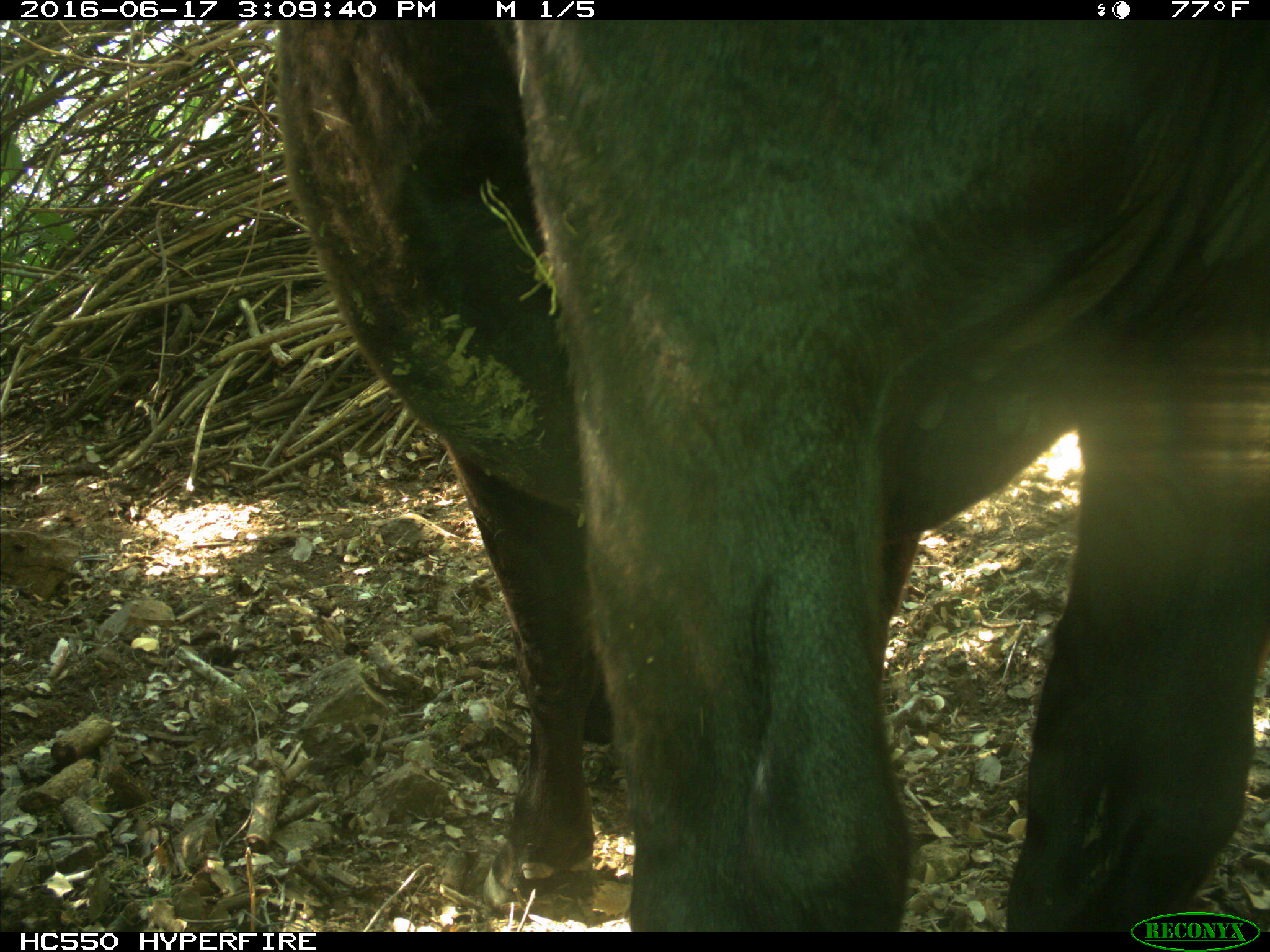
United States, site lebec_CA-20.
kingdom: Animalia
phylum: Chordata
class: Mammalia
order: Artiodactyla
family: Bovidae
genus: Bos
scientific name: Bos taurus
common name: domestic cow